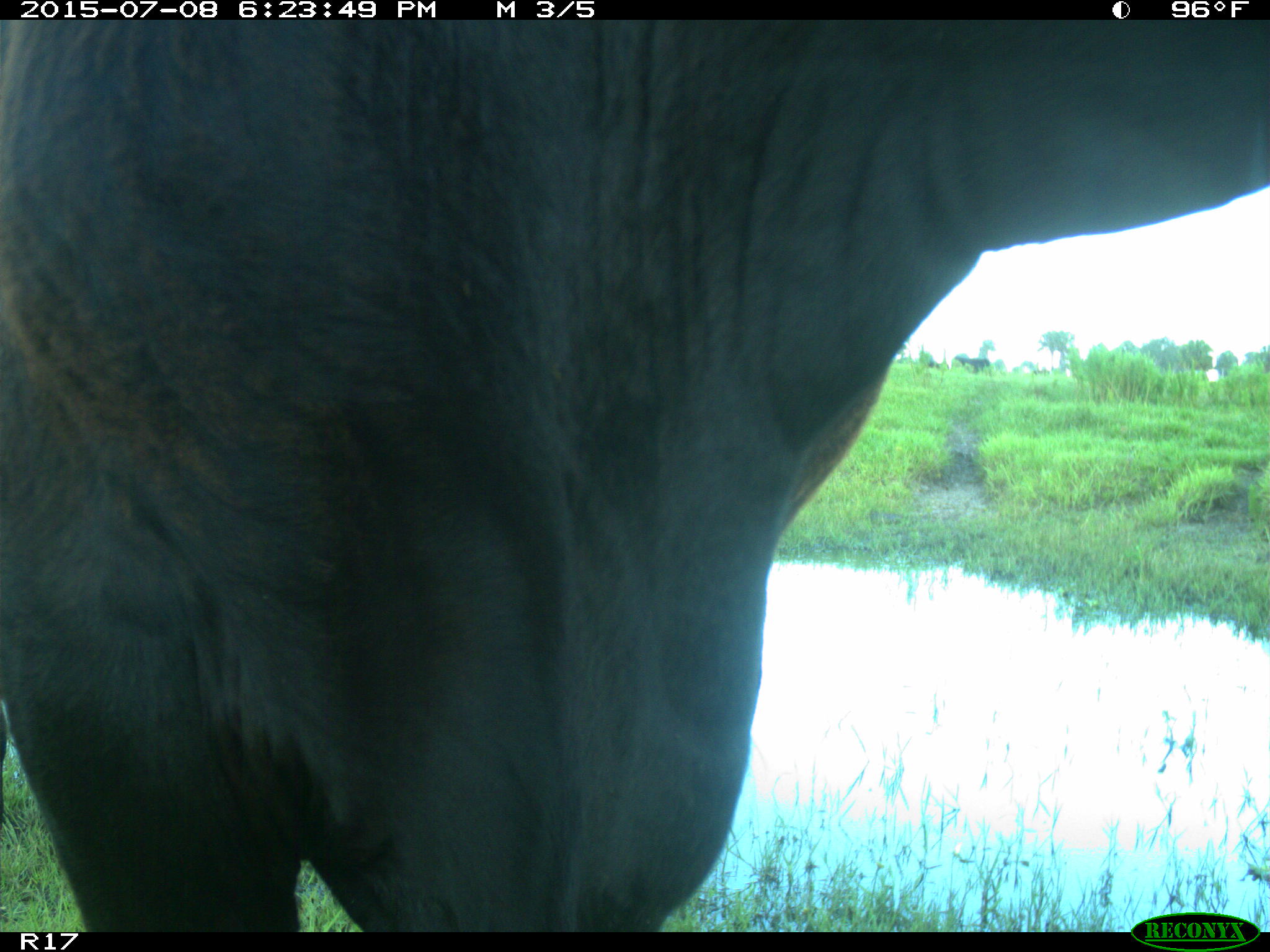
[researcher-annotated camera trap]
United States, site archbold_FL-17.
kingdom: Animalia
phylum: Chordata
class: Mammalia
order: Artiodactyla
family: Bovidae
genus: Bos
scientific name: Bos taurus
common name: domestic cow